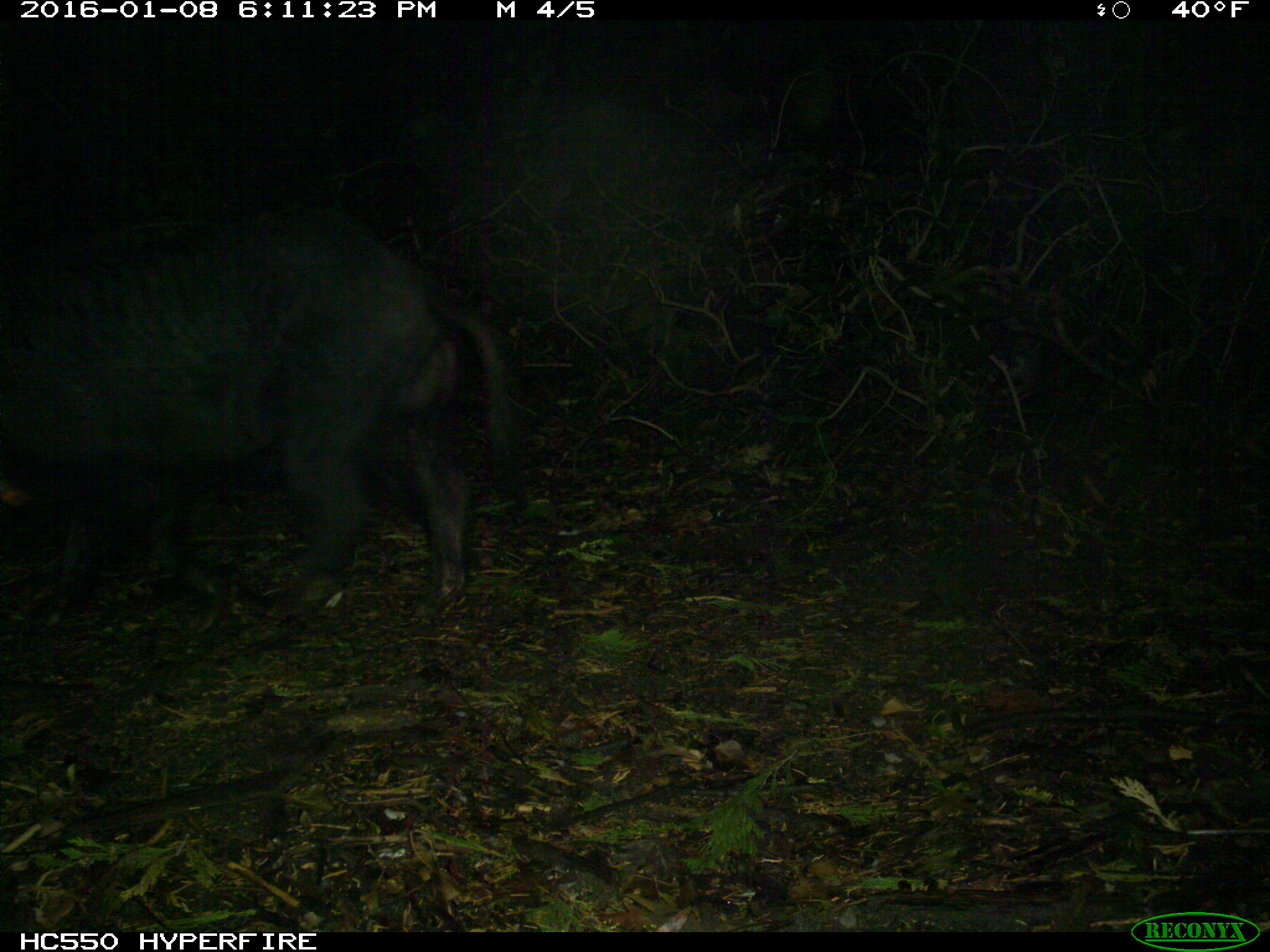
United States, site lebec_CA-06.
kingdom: Animalia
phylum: Chordata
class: Mammalia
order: Artiodactyla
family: Suidae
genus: Sus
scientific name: Sus scrofa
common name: wild boar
Sus scrofa (wild boar).